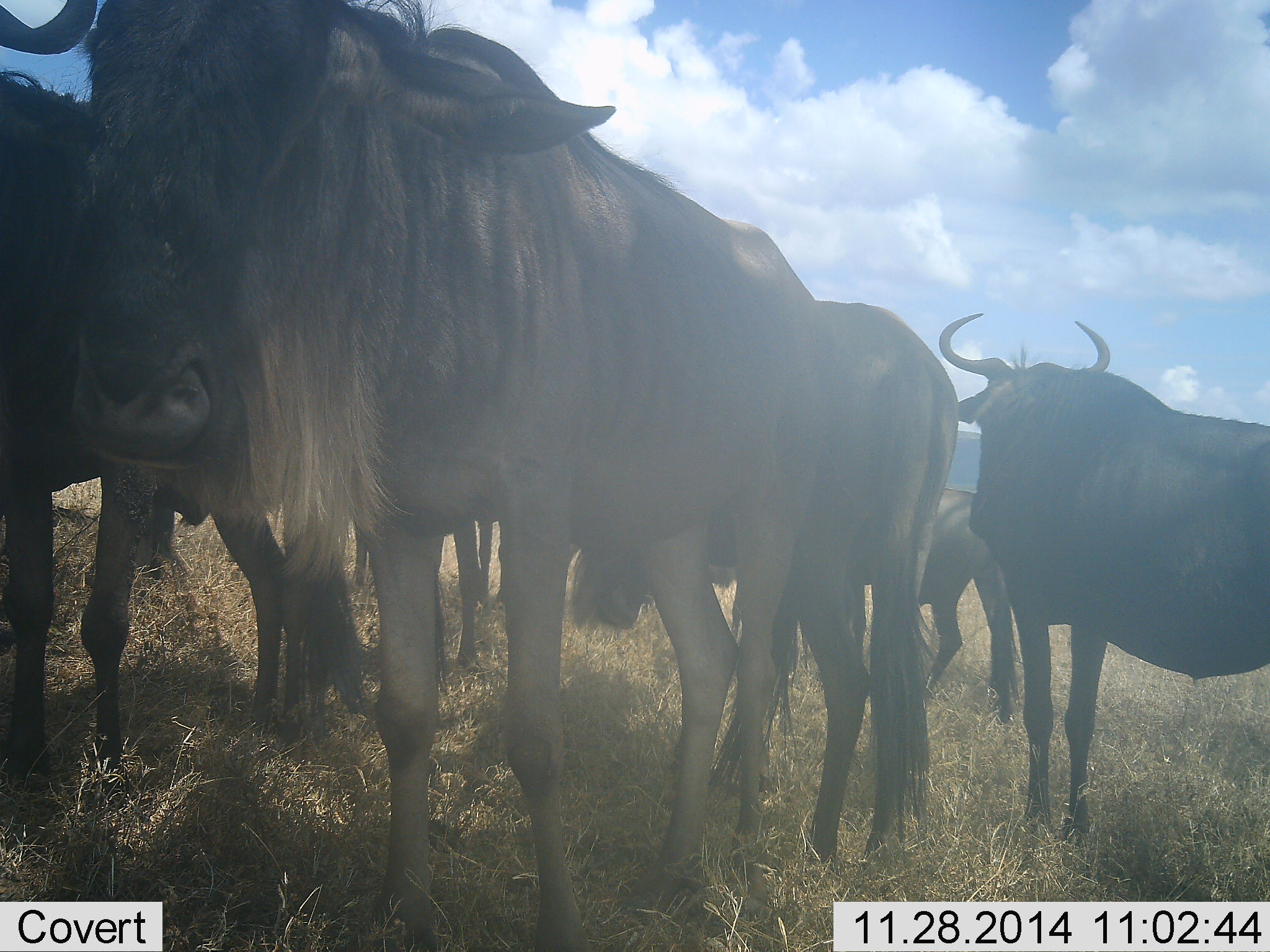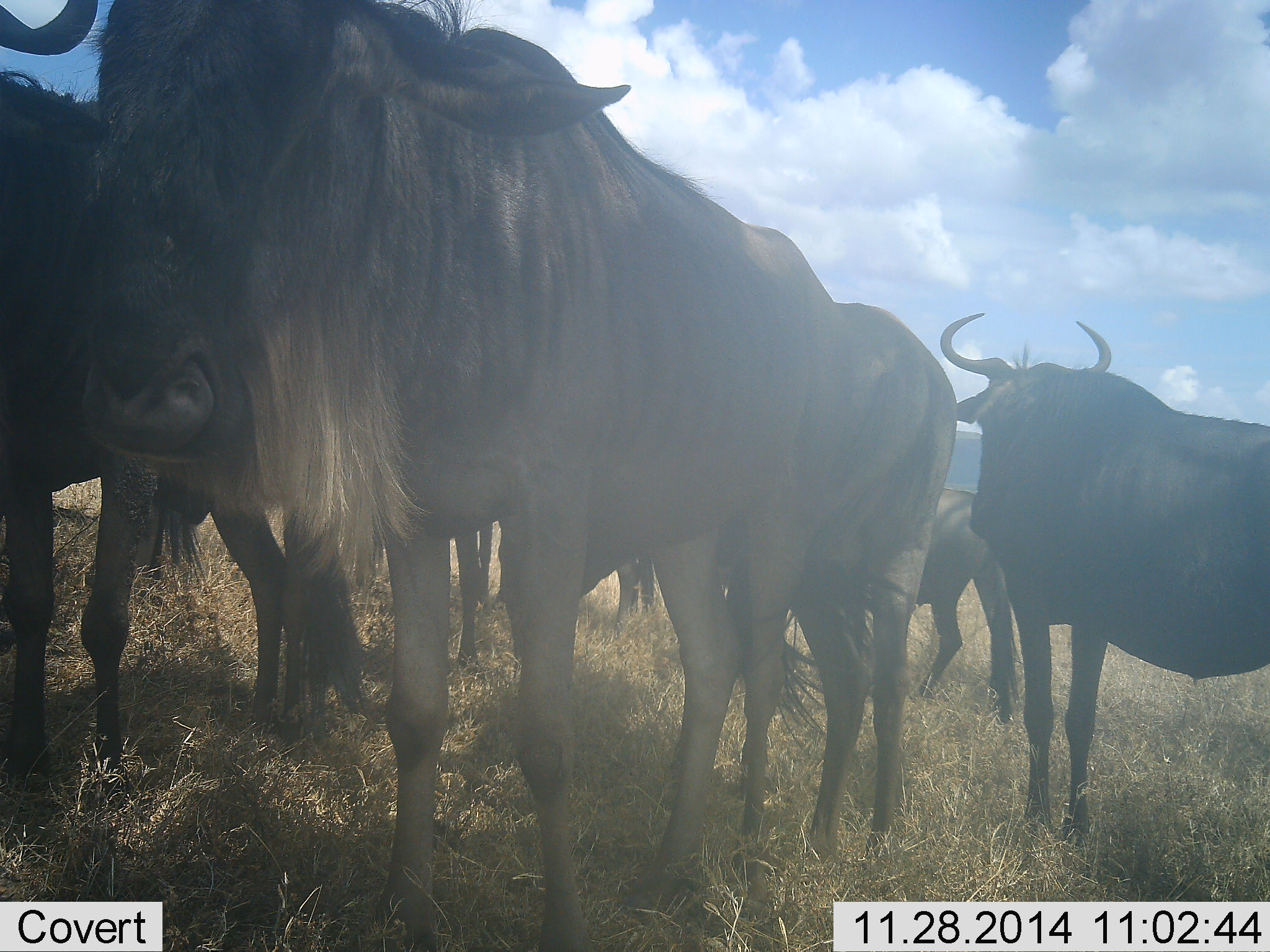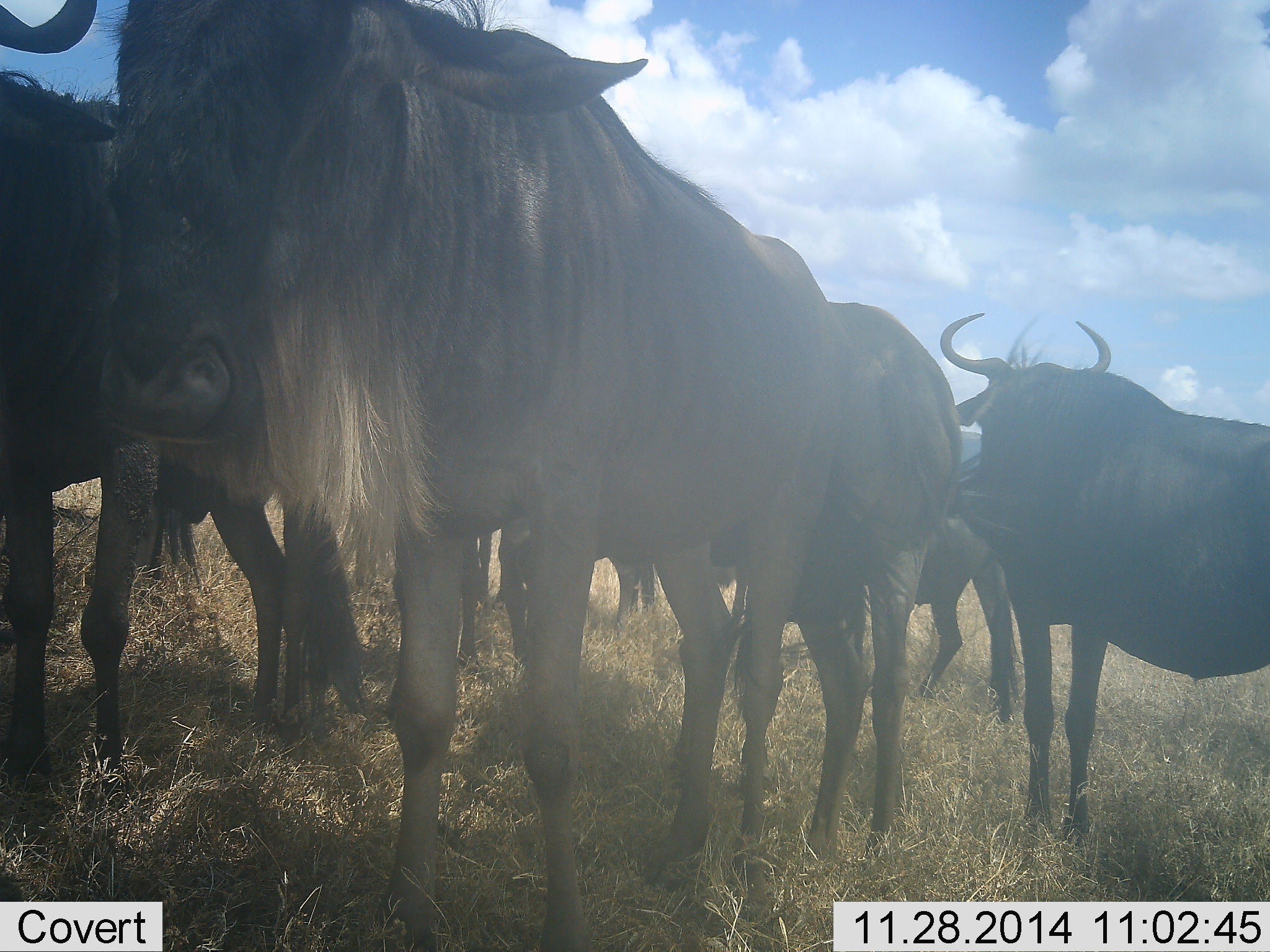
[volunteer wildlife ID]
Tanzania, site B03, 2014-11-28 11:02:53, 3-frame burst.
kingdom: Animalia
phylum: Chordata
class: Mammalia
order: Artiodactyla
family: Bovidae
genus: Connochaetes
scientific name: Connochaetes taurinus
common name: blue wildebeest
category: wildebeest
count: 8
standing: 90%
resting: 10%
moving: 10%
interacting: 10%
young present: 0%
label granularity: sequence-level